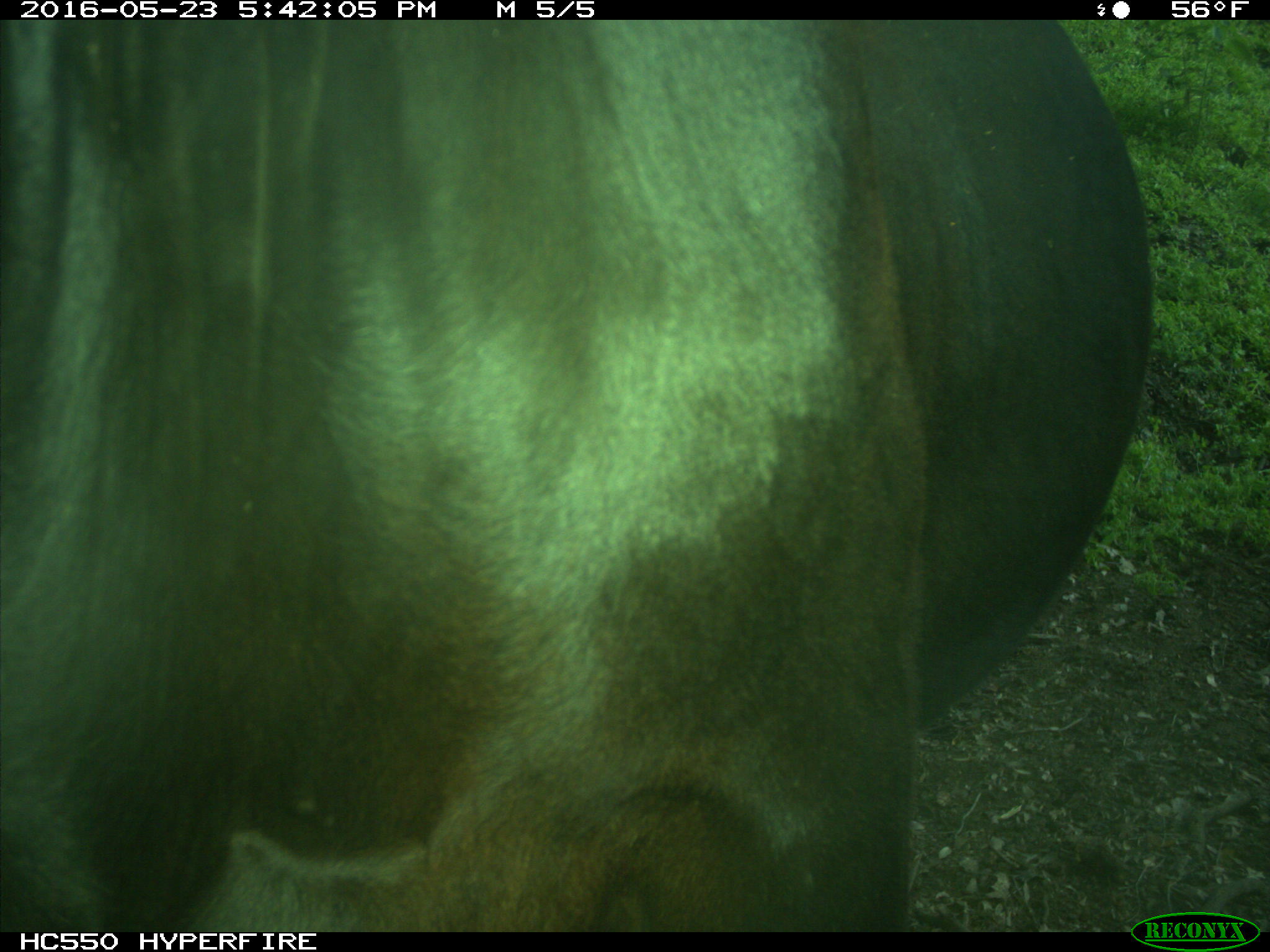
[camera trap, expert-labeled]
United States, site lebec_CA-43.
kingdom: Animalia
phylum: Chordata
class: Mammalia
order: Artiodactyla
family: Bovidae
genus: Bos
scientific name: Bos taurus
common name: domestic cow